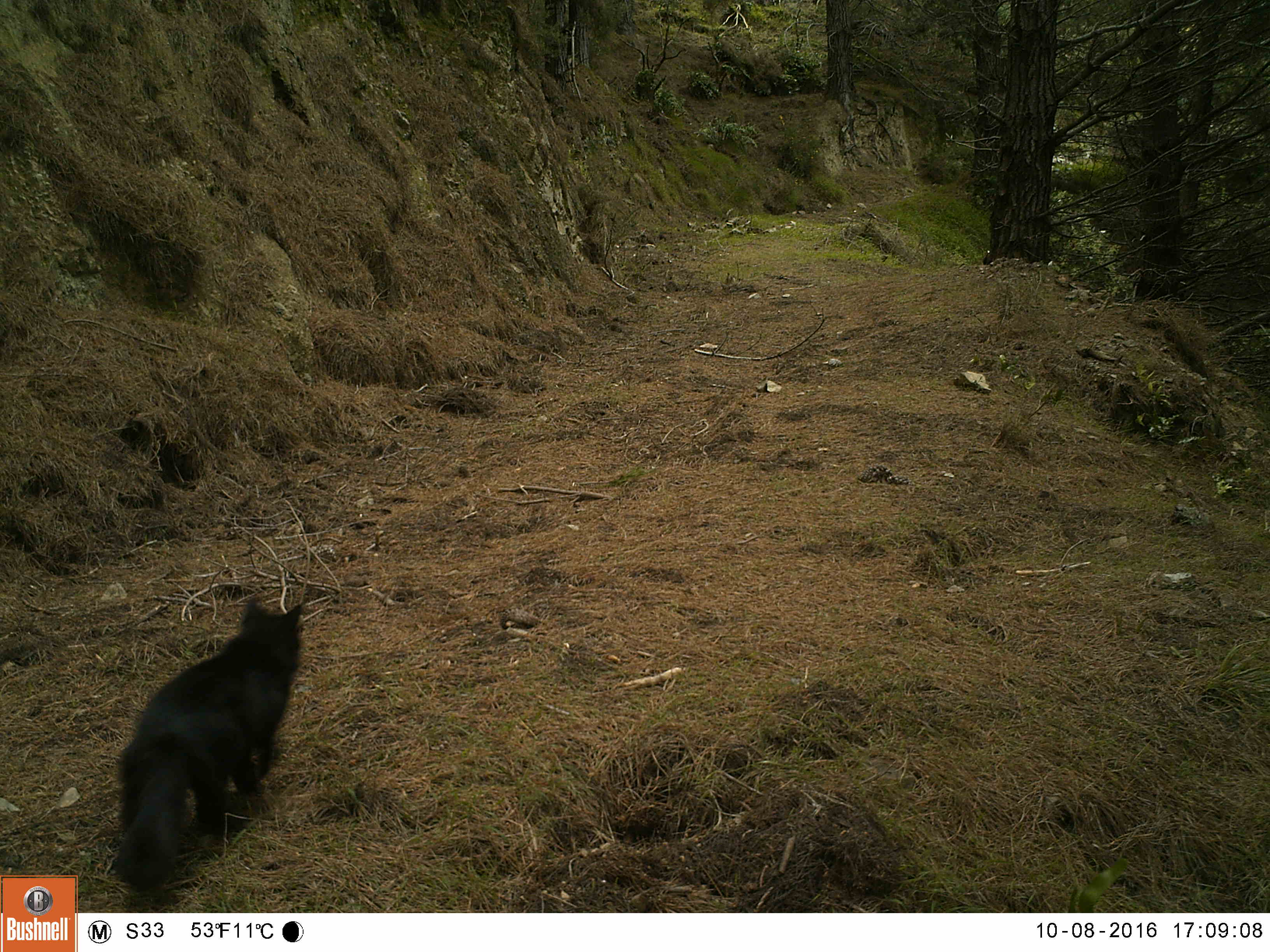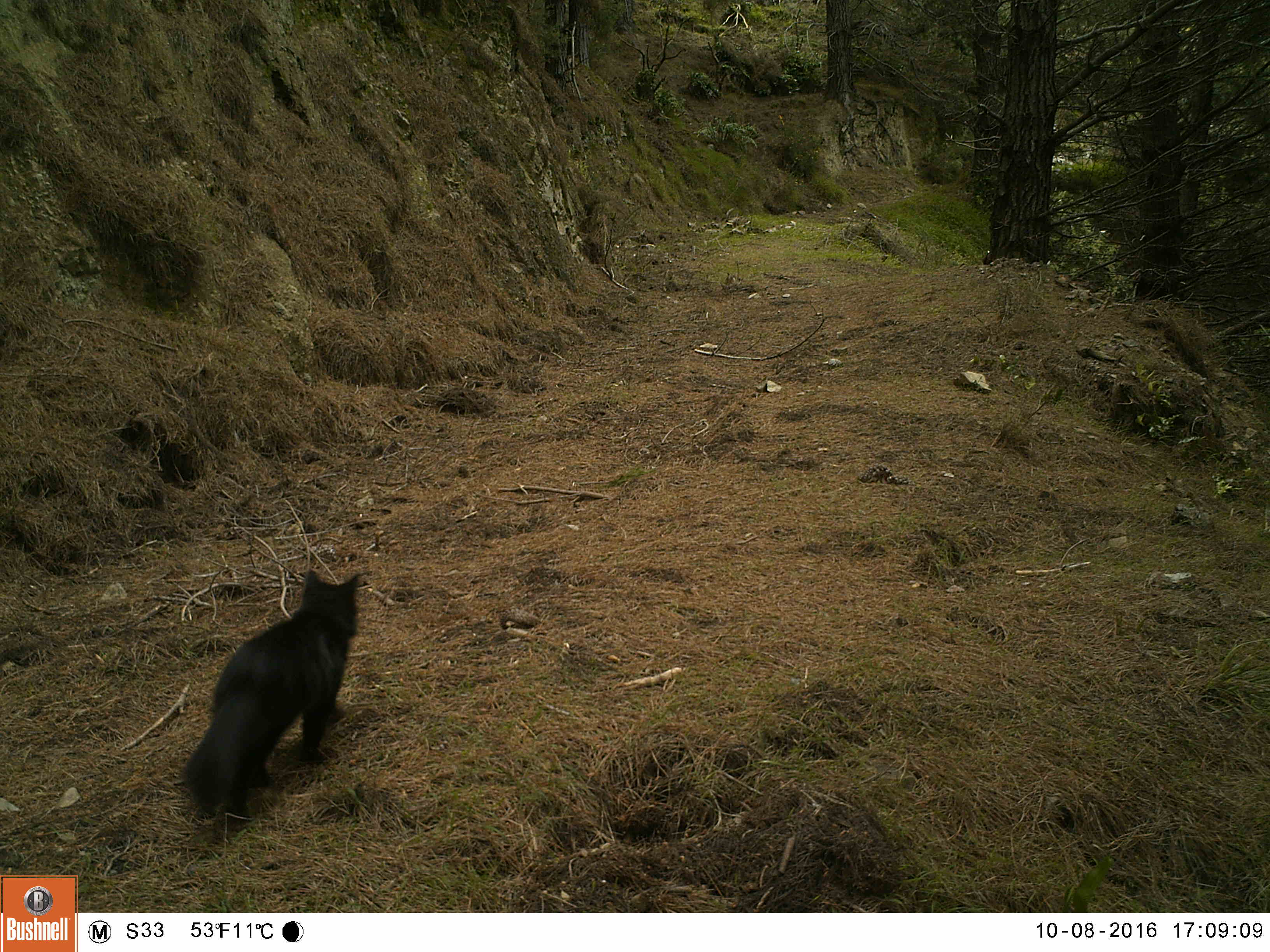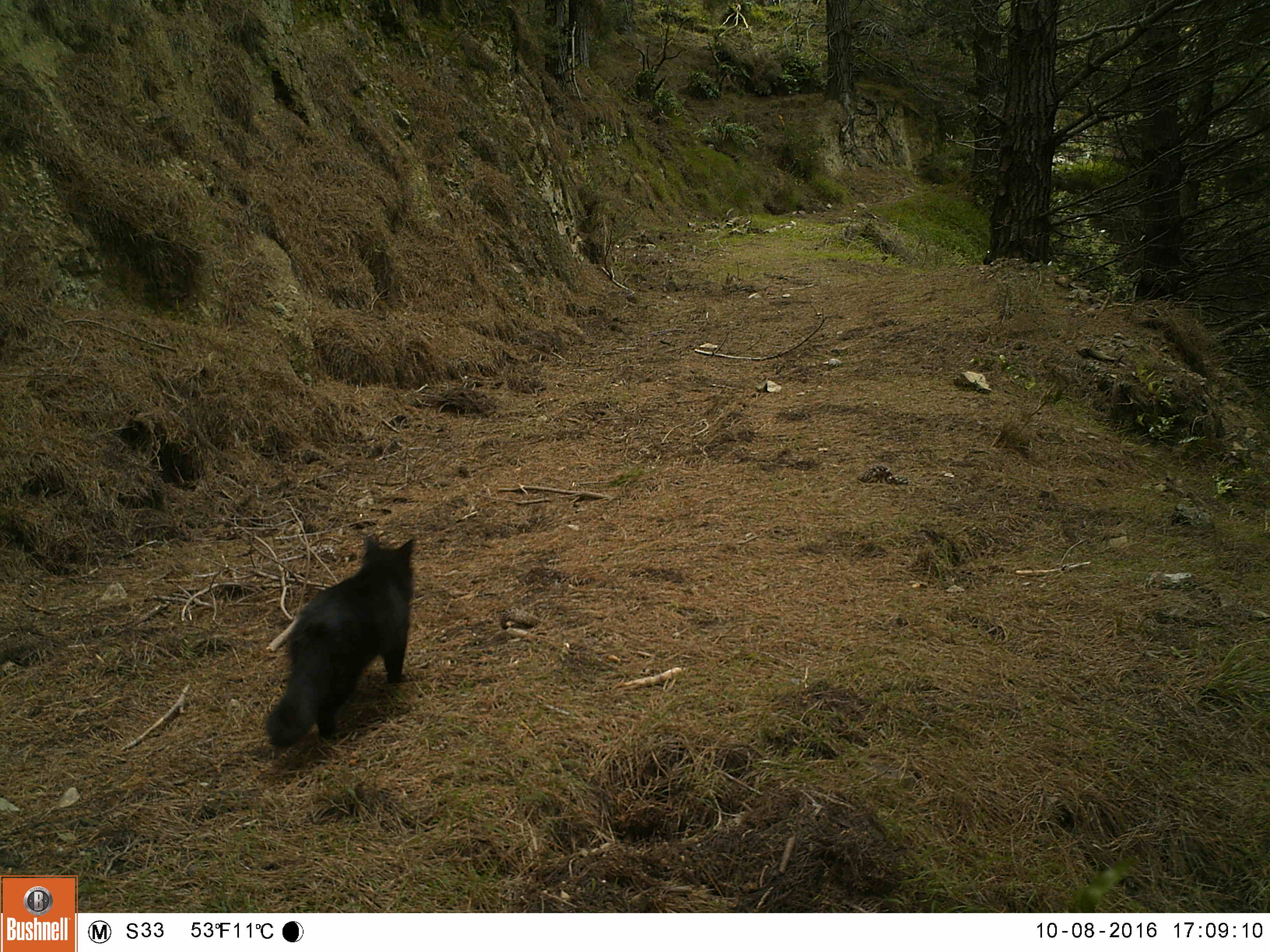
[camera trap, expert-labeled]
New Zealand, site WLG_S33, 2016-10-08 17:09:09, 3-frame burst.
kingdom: Animalia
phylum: Chordata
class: Mammalia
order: Carnivora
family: Felidae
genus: Felis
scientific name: Felis catus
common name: domestic cat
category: cat